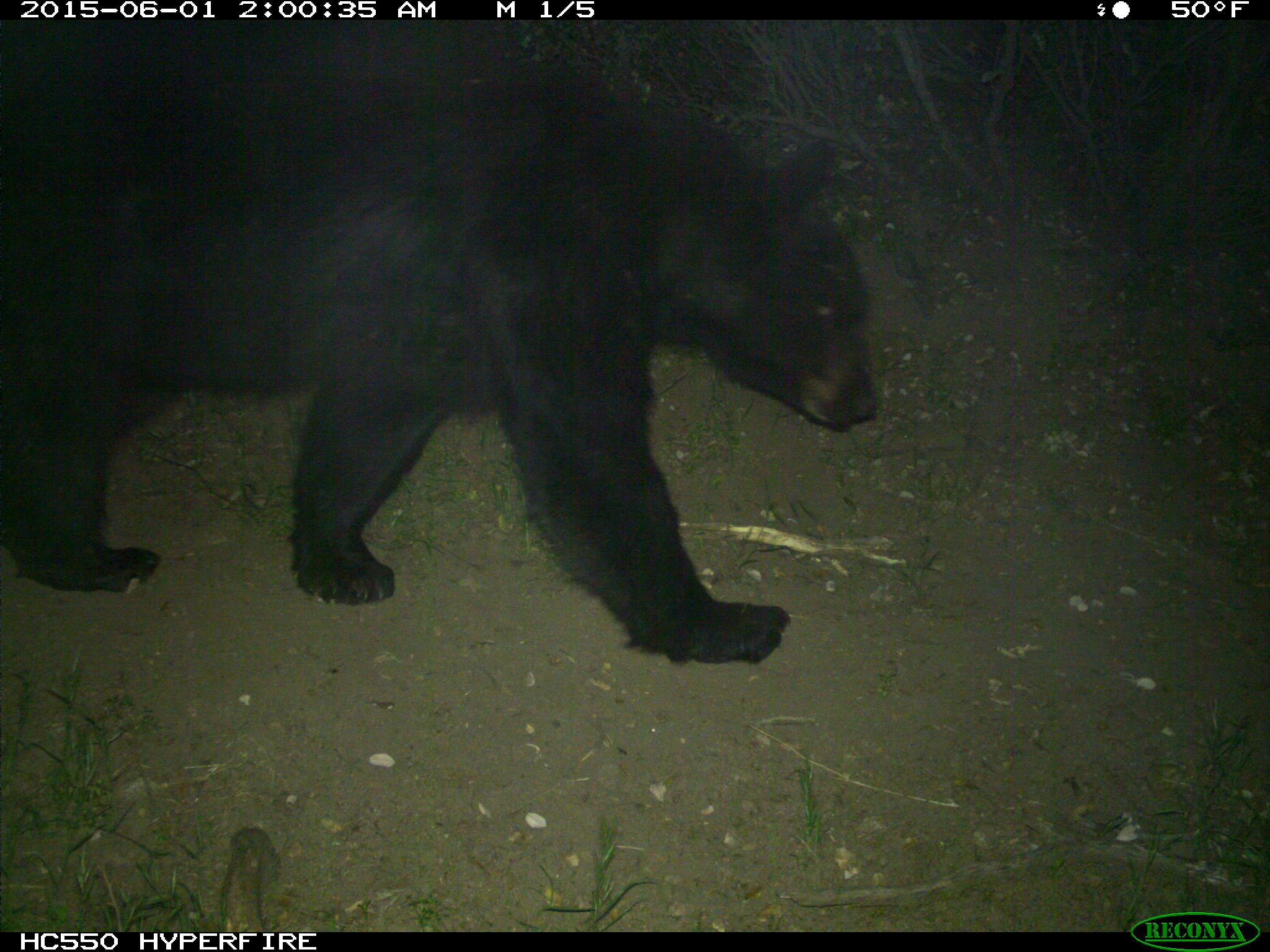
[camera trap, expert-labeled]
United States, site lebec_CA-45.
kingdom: Animalia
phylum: Chordata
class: Mammalia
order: Carnivora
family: Ursidae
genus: Ursus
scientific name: Ursus americanus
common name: american black bear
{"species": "Ursus americanus (american black bear)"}